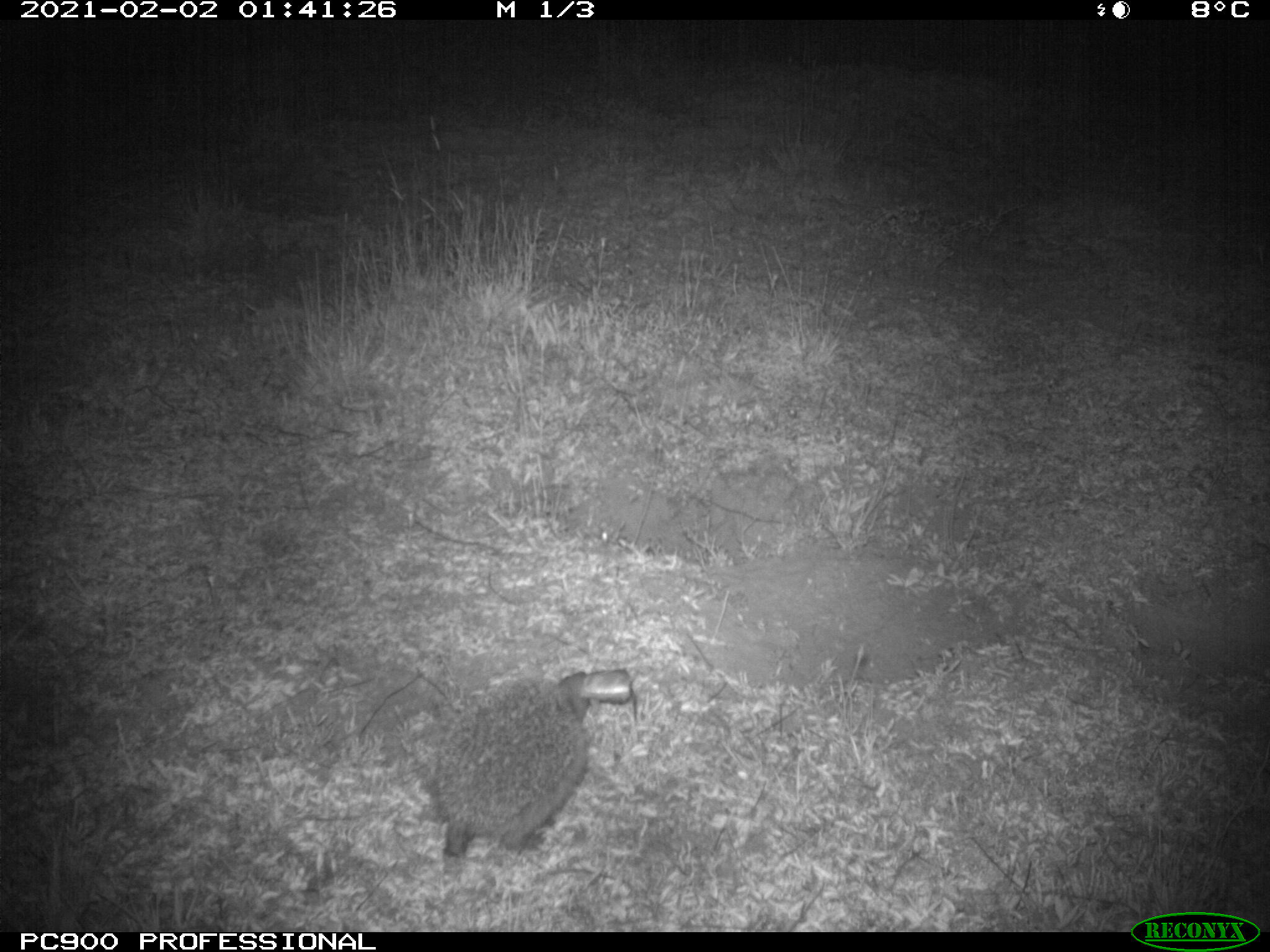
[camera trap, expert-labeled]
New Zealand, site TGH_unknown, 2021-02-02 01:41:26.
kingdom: Animalia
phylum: Chordata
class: Mammalia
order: Eulipotyphla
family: Erinaceidae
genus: Erinaceus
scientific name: Erinaceus europaeus europaeus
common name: european hedgehog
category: hedgehog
Hedgehog (european hedgehog) (Erinaceus europaeus europaeus).